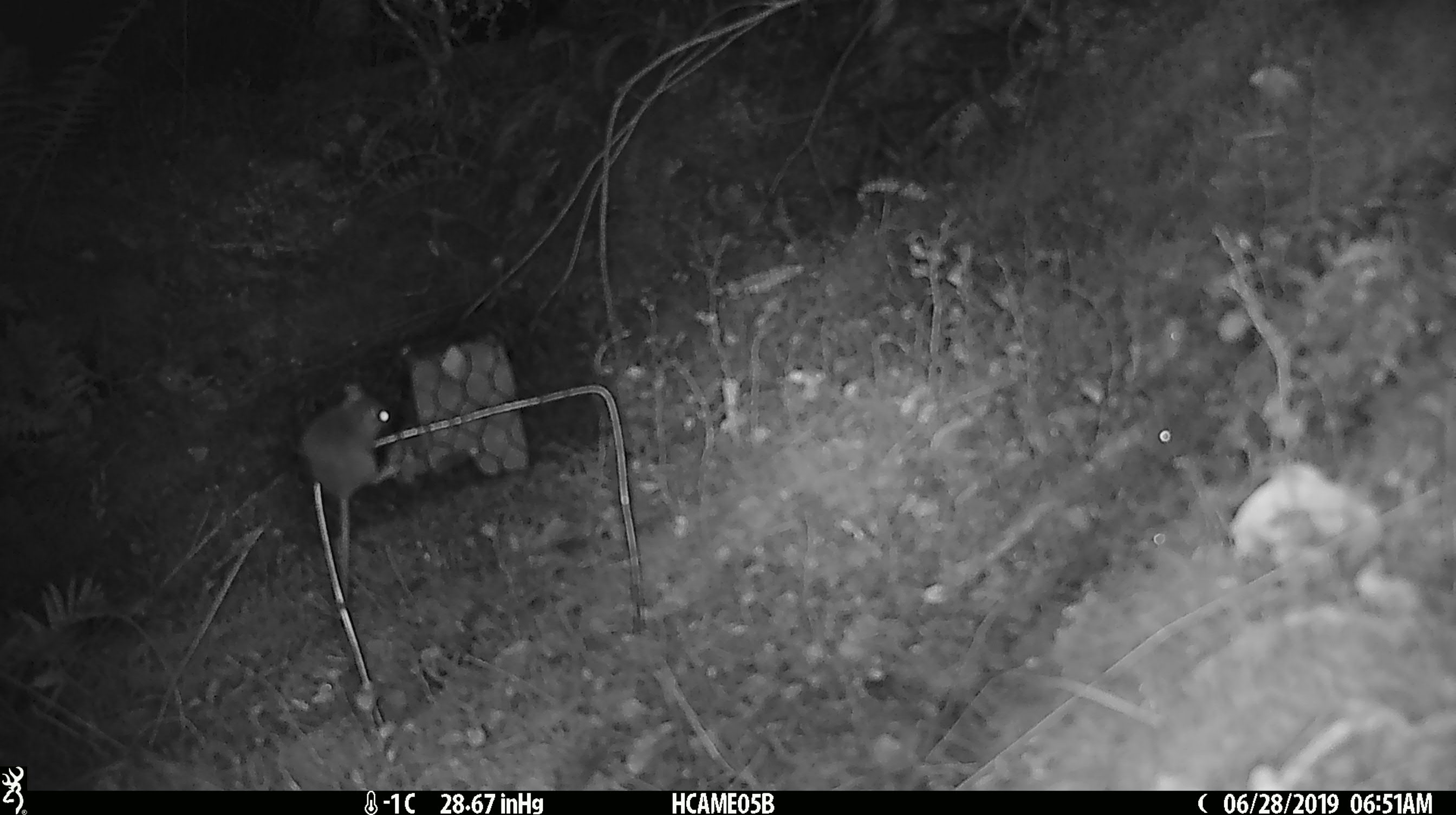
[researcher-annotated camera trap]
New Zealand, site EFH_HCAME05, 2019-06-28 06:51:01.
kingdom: Animalia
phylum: Chordata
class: Mammalia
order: Rodentia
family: Muridae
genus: Mus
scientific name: Mus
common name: mouse